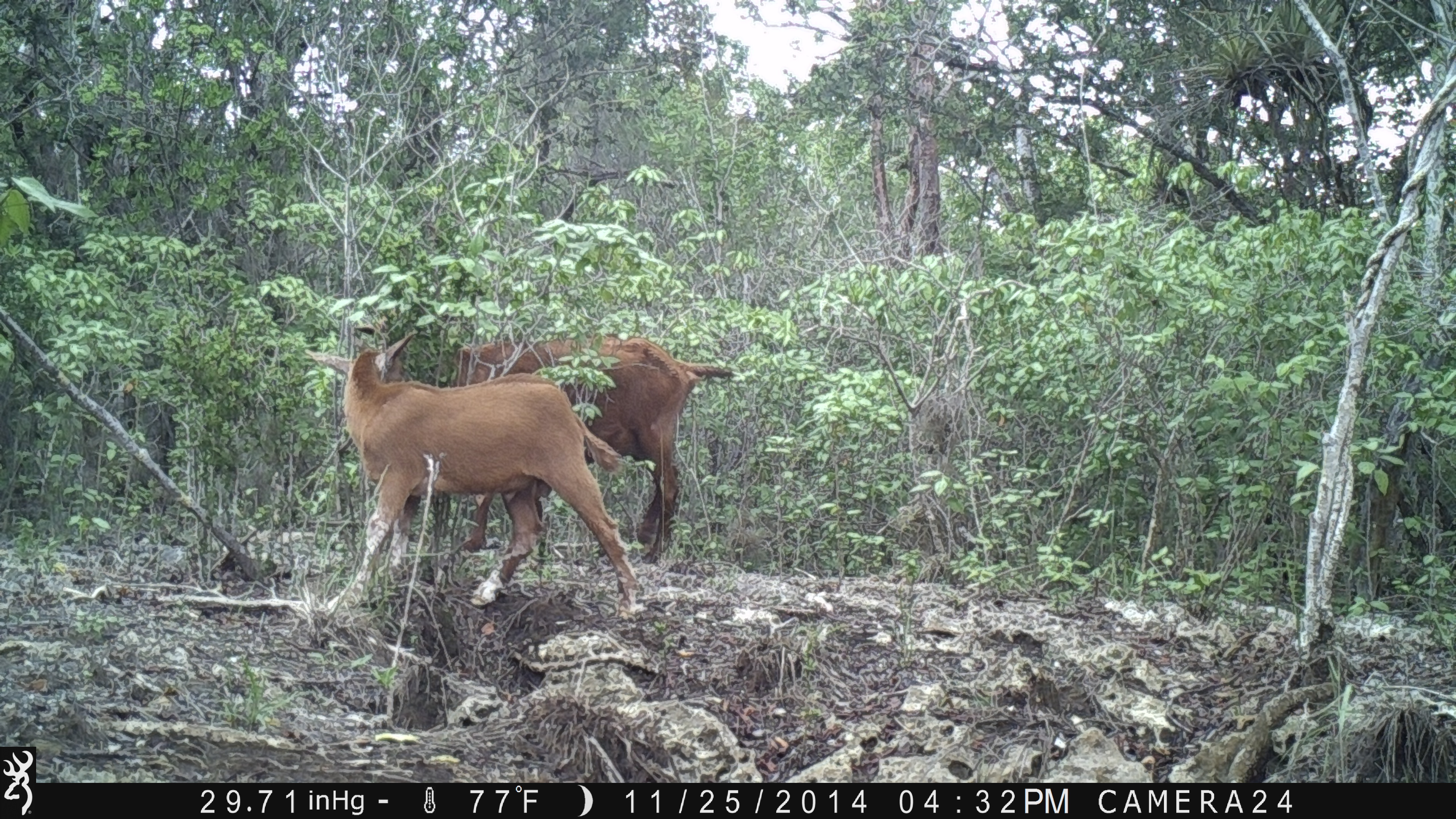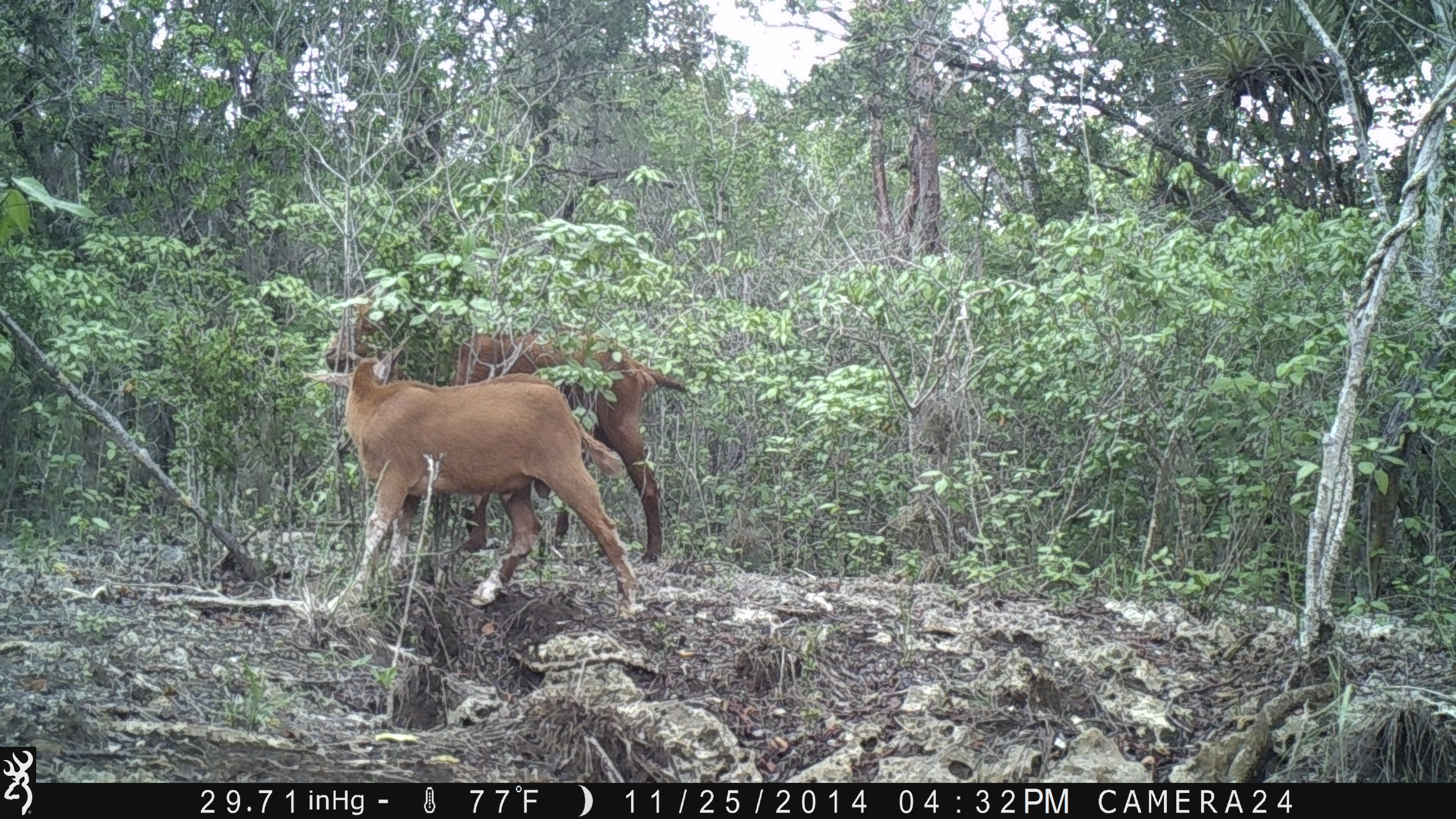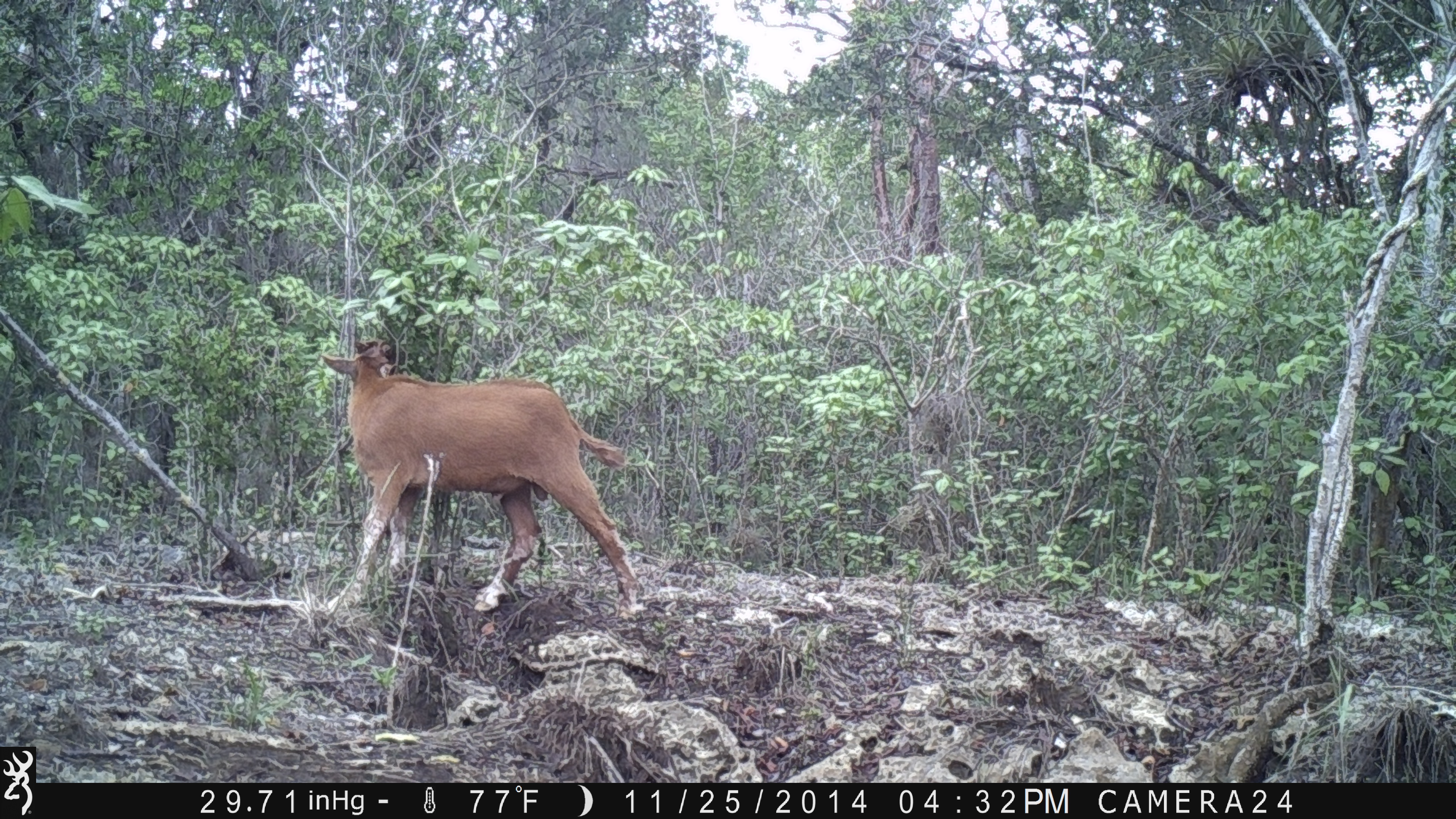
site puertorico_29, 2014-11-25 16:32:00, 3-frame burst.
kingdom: Animalia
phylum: Chordata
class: Mammalia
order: Artiodactyla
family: Bovidae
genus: Capra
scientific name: Capra hircus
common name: goat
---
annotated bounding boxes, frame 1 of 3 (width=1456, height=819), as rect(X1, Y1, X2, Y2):
goat: rect(312, 328, 657, 606); rect(429, 328, 735, 554)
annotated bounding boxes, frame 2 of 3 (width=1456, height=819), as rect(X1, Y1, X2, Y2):
goat: rect(332, 327, 639, 617); rect(445, 330, 698, 569)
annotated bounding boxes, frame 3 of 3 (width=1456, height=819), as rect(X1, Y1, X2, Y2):
goat: rect(318, 323, 638, 622)